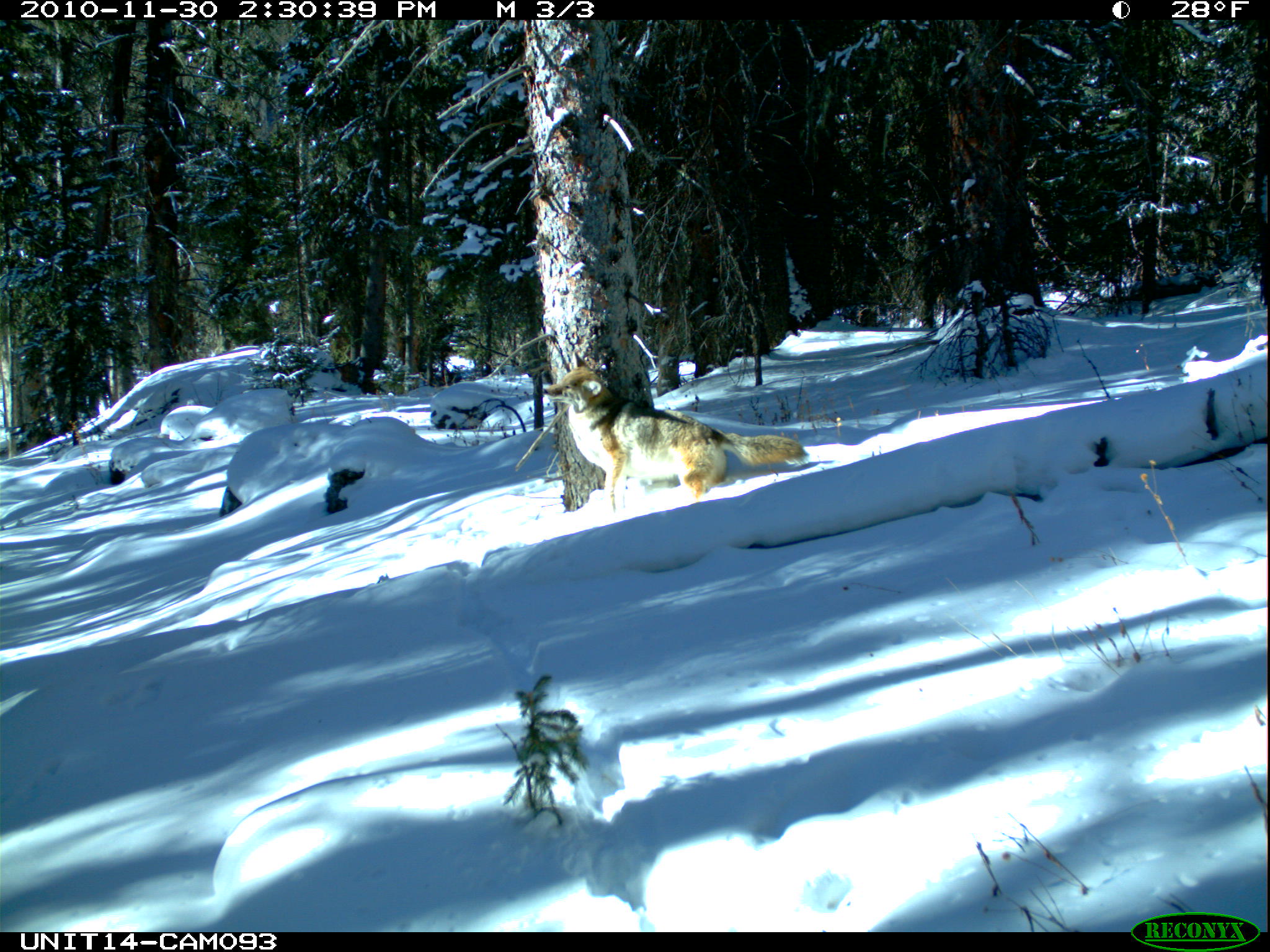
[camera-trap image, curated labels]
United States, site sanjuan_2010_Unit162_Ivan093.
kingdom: Animalia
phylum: Chordata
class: Mammalia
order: Carnivora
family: Canidae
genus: Canis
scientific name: Canis latrans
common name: coyote